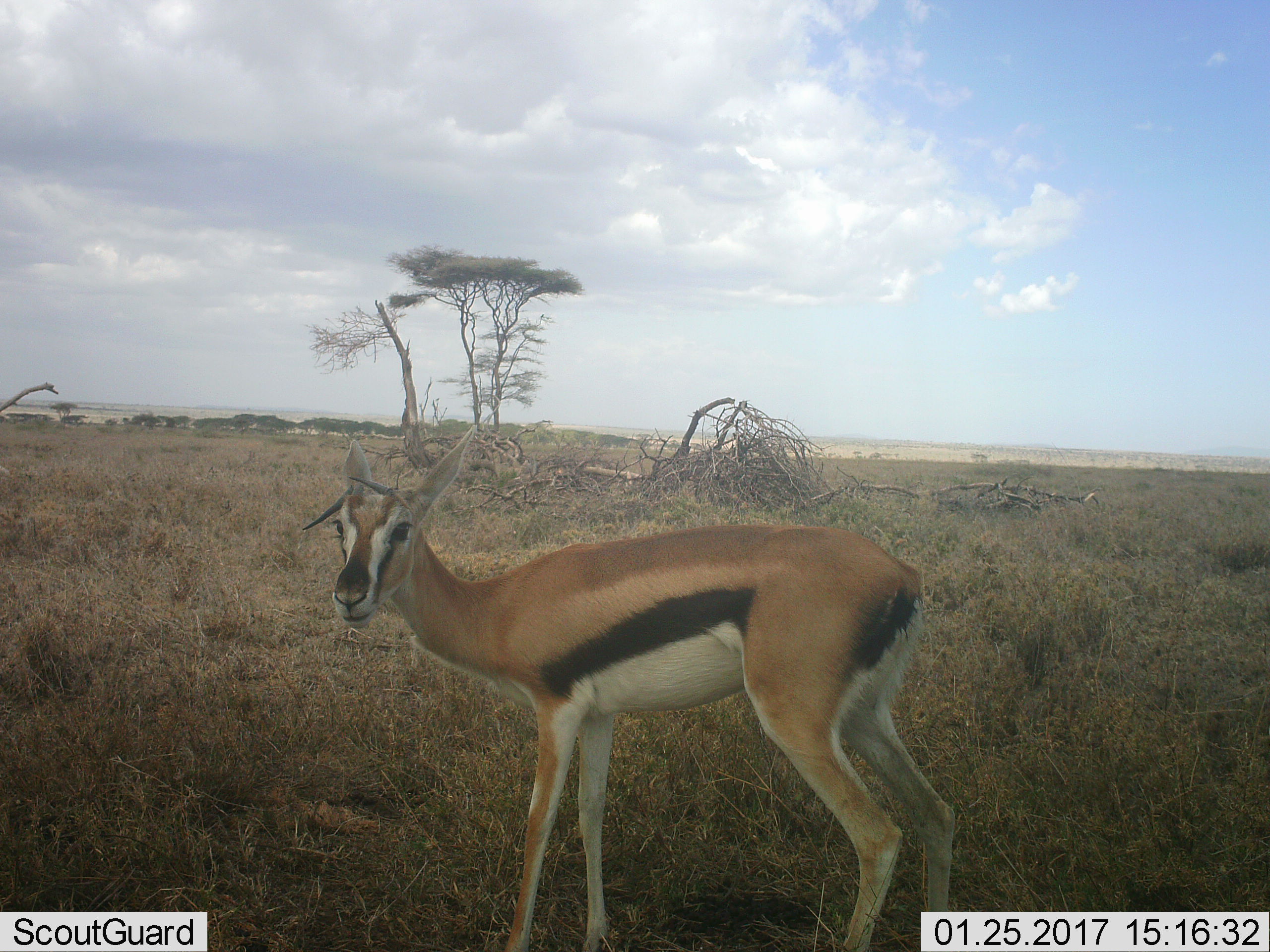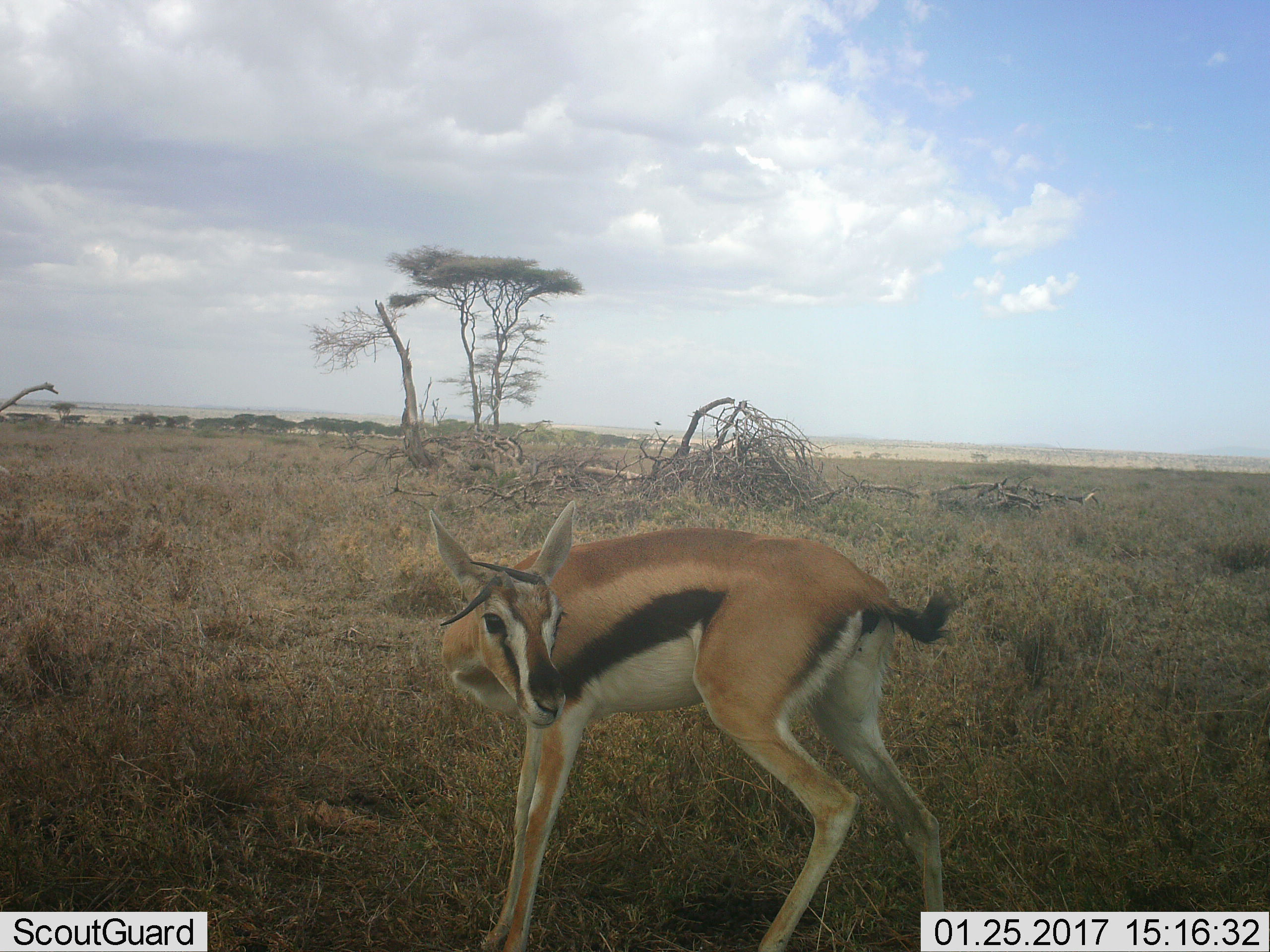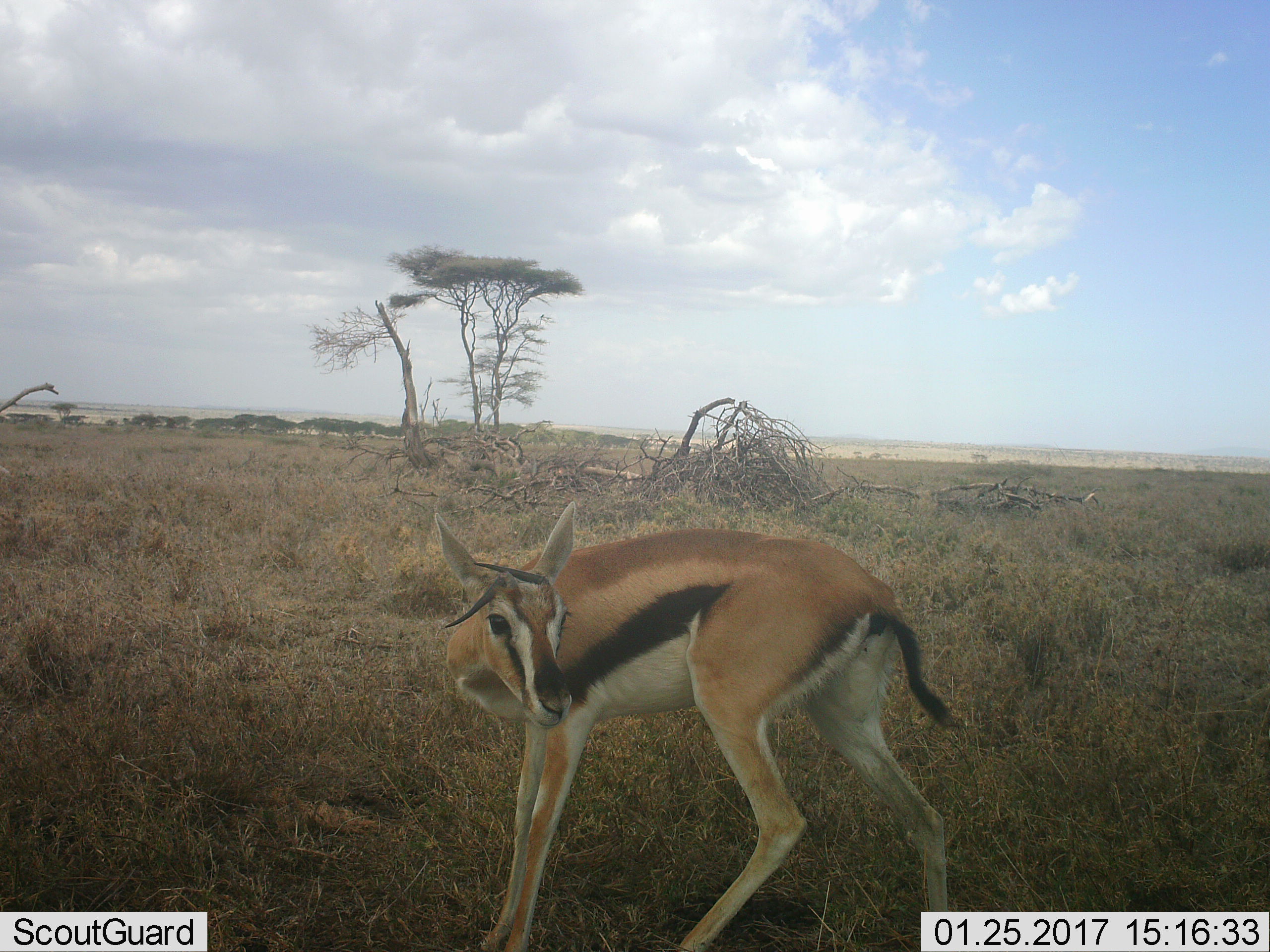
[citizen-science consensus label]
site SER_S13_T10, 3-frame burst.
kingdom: Animalia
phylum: Chordata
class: Mammalia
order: Artiodactyla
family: Bovidae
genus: Eudorcas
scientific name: Eudorcas thomsonii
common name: thomson's gazelle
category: gazellethomsons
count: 1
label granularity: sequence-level